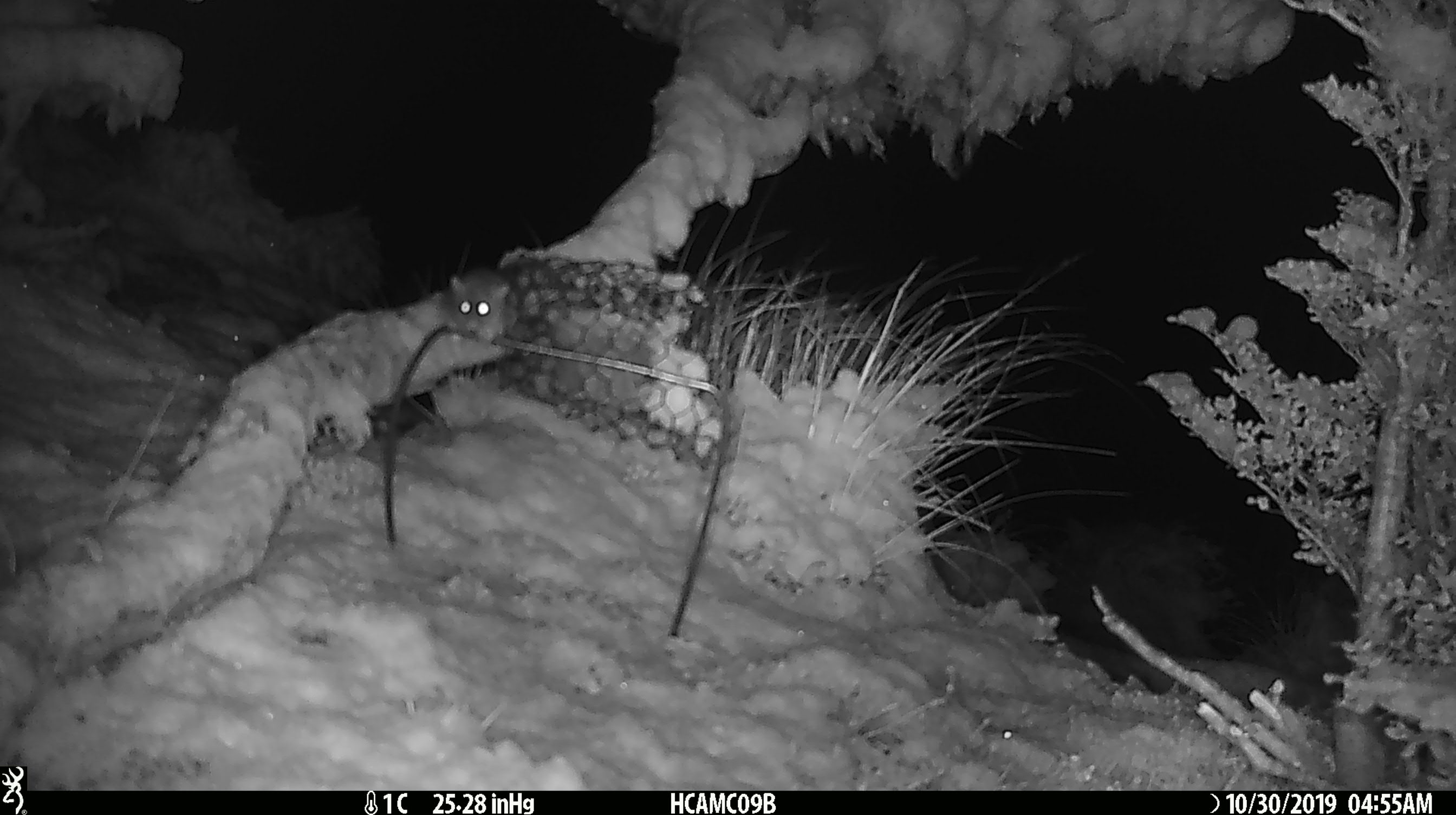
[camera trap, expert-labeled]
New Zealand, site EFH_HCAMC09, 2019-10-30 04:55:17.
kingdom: Animalia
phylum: Chordata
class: Mammalia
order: Rodentia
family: Muridae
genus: Mus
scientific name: Mus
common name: mouse